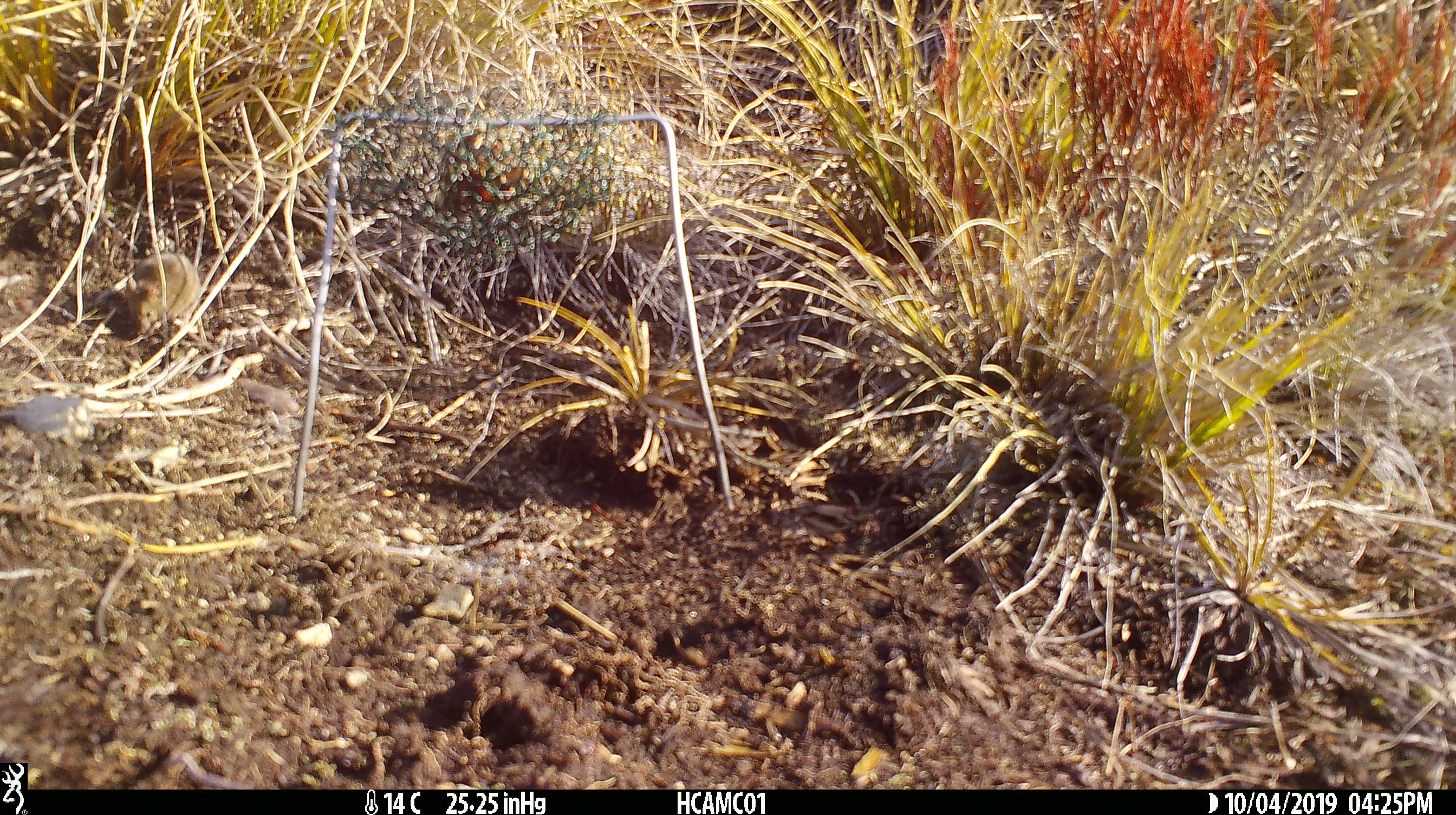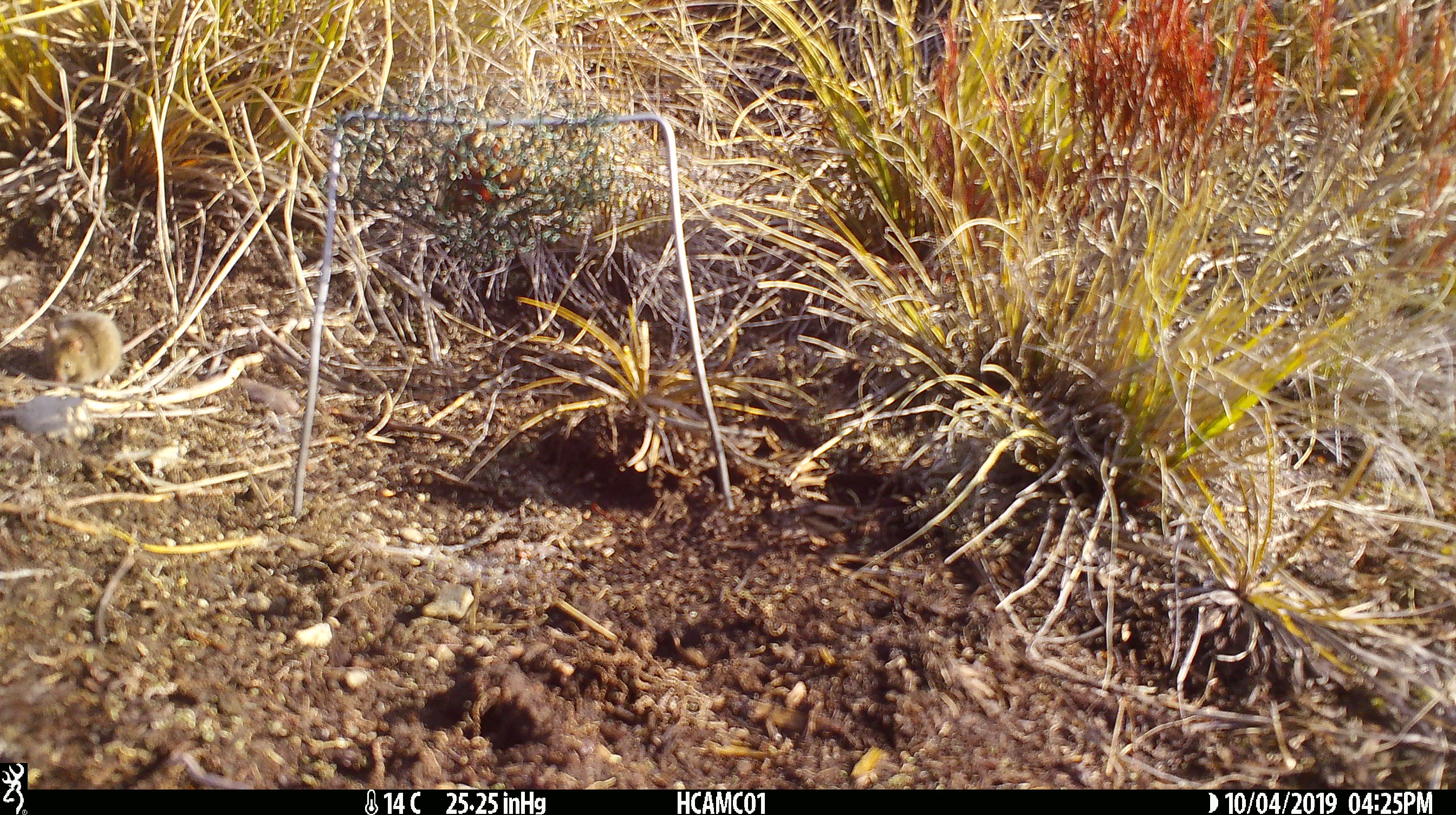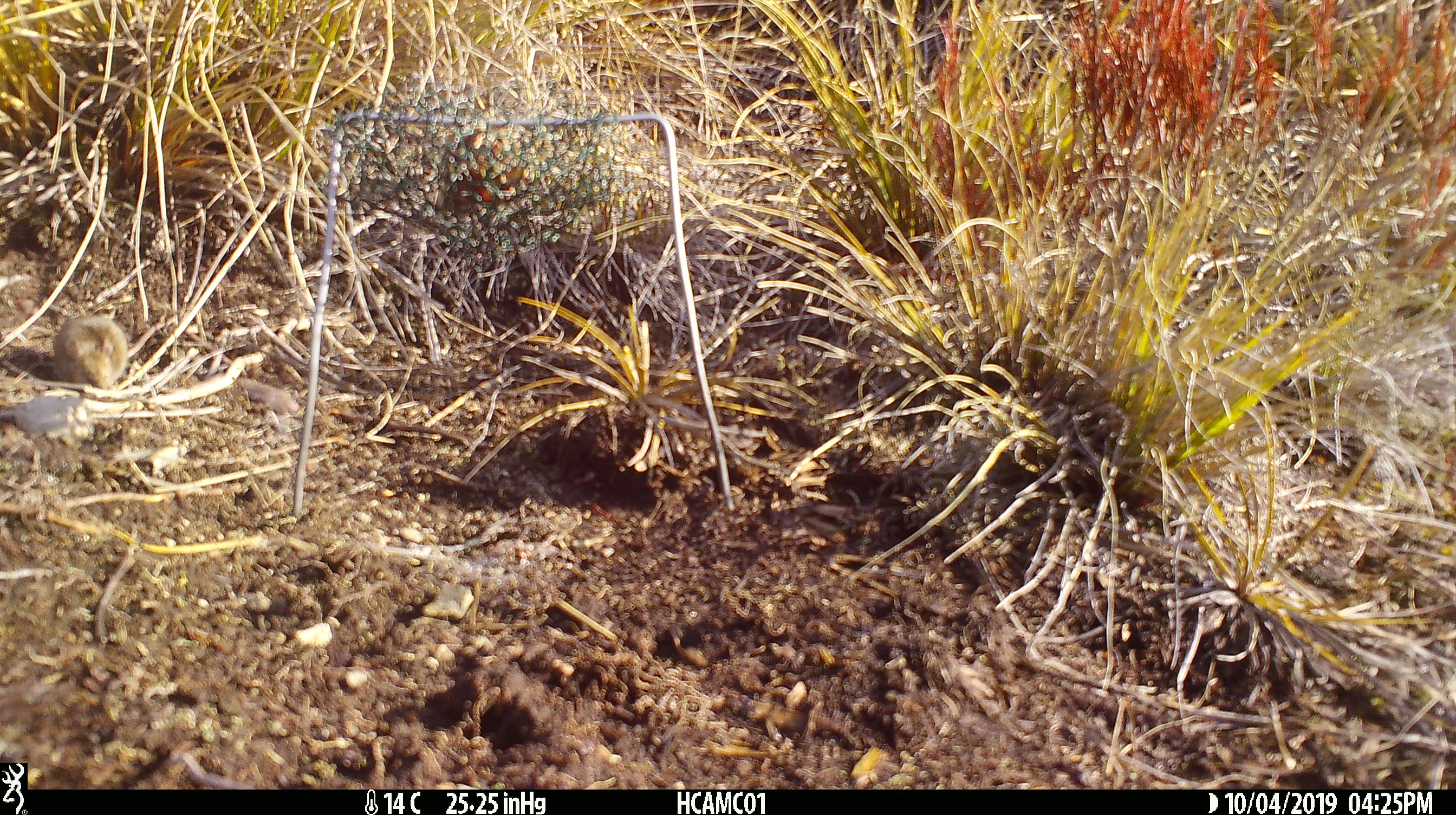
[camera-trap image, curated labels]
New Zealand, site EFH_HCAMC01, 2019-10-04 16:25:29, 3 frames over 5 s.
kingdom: Animalia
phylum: Chordata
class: Mammalia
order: Rodentia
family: Muridae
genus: Mus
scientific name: Mus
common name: mouse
Mouse (Mus).